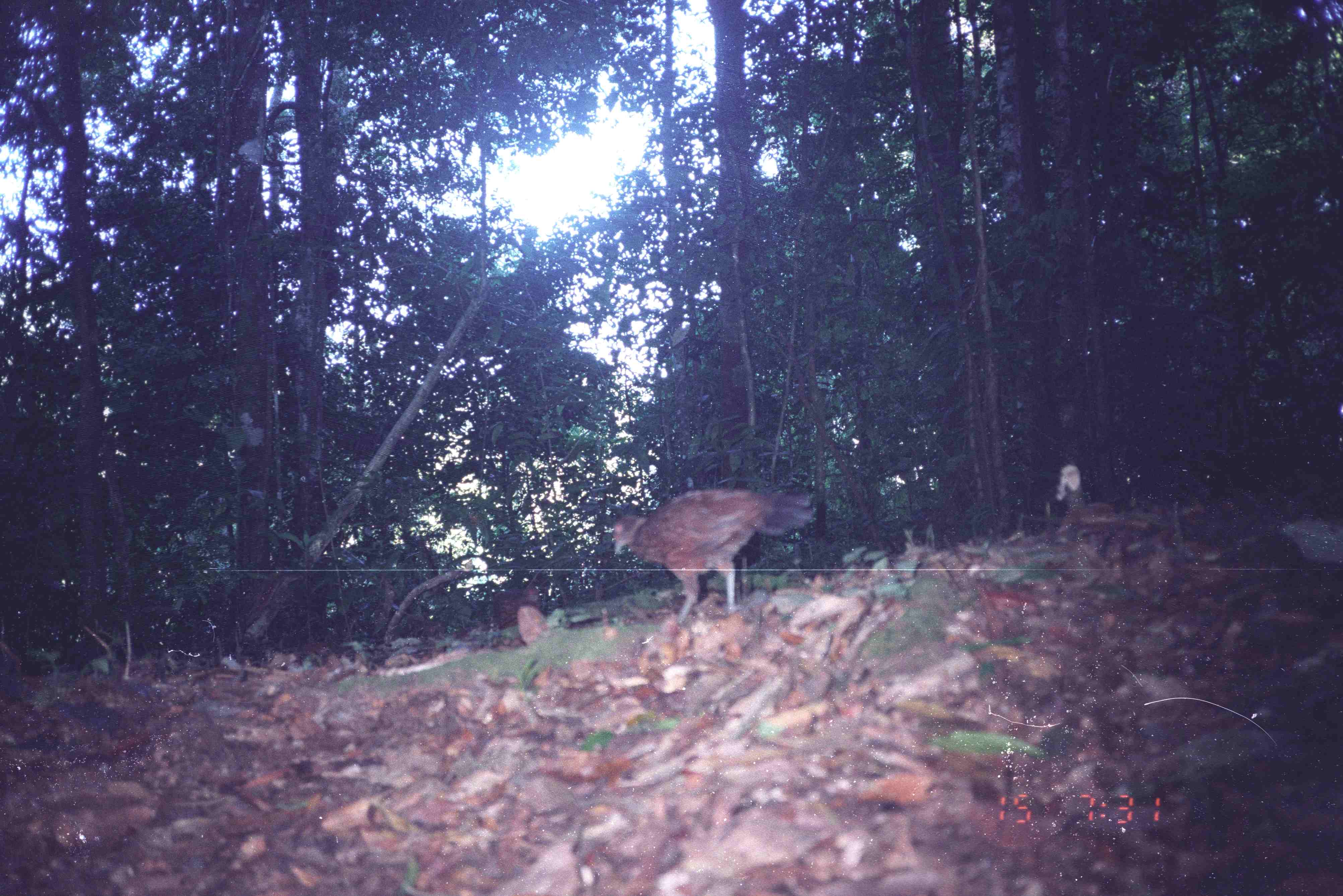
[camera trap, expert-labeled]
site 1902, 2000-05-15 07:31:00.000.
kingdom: Animalia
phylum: Chordata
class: Aves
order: Galliformes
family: Phasianidae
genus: Lophura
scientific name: Lophura inornata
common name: salvadori's pheasant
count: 1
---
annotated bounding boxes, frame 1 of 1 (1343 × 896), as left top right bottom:
lophura inornata: 612 488 815 625